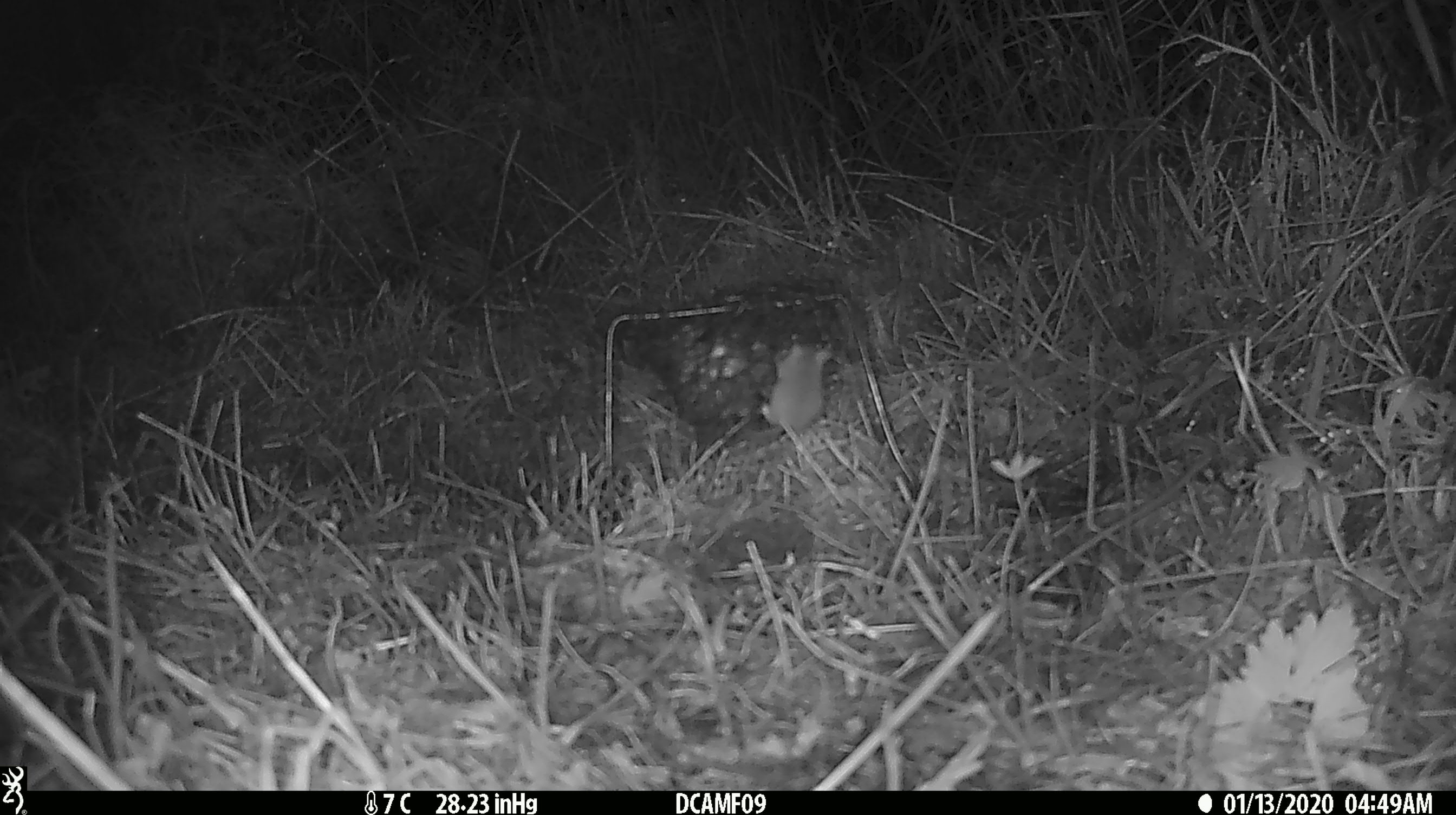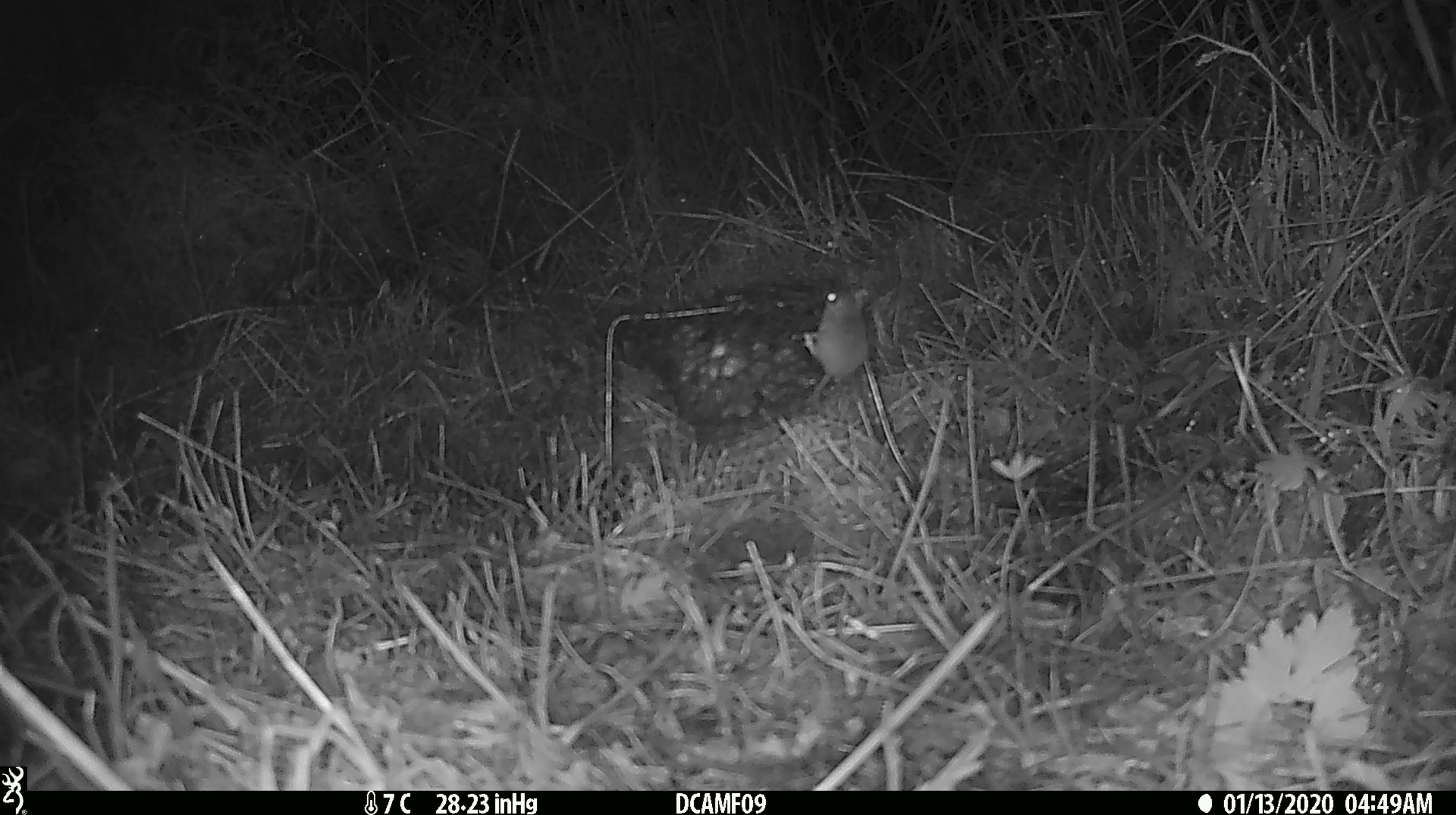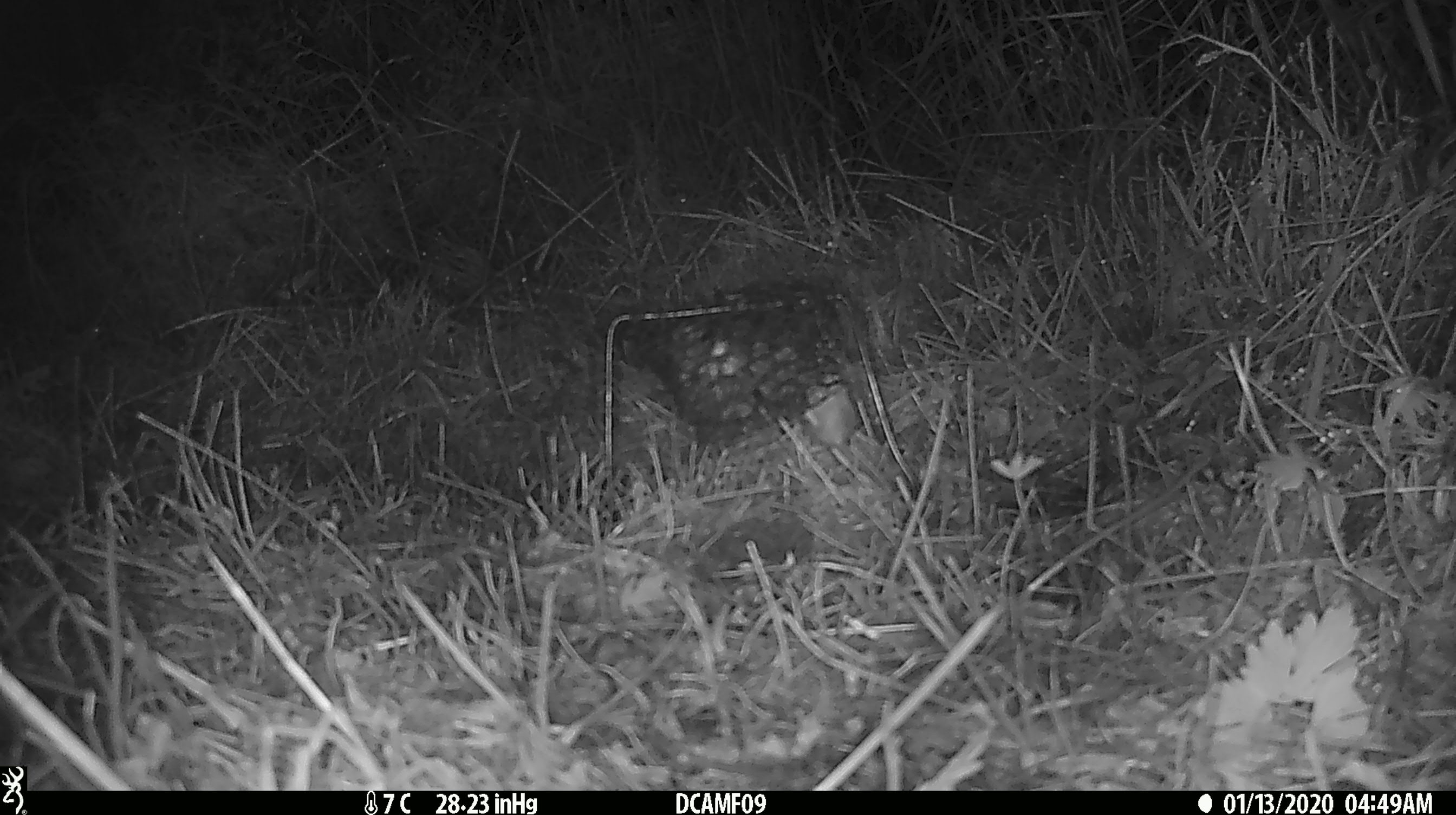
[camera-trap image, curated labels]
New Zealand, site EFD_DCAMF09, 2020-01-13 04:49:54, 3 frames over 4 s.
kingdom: Animalia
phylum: Chordata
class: Mammalia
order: Rodentia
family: Muridae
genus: Mus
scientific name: Mus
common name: mouse